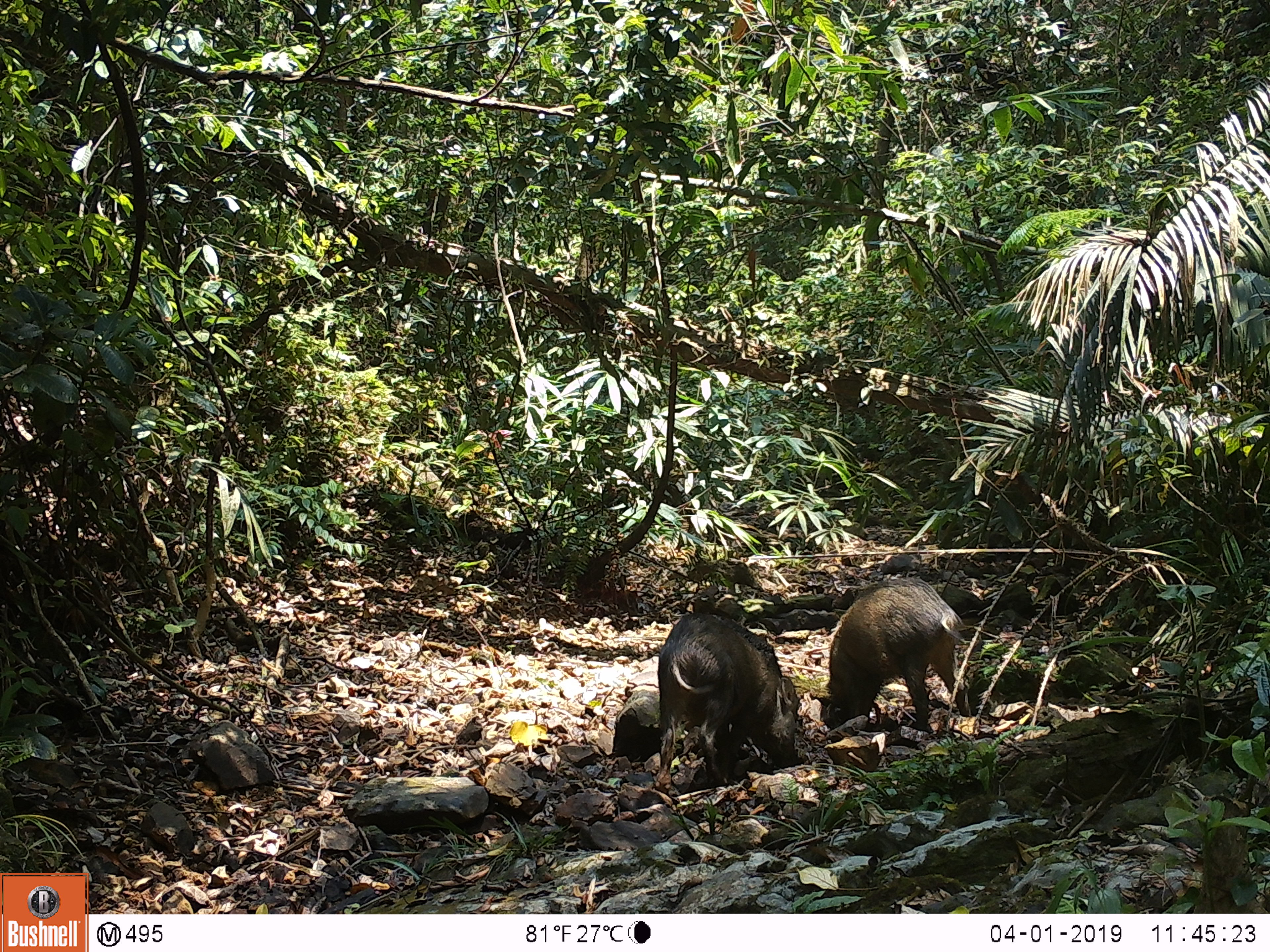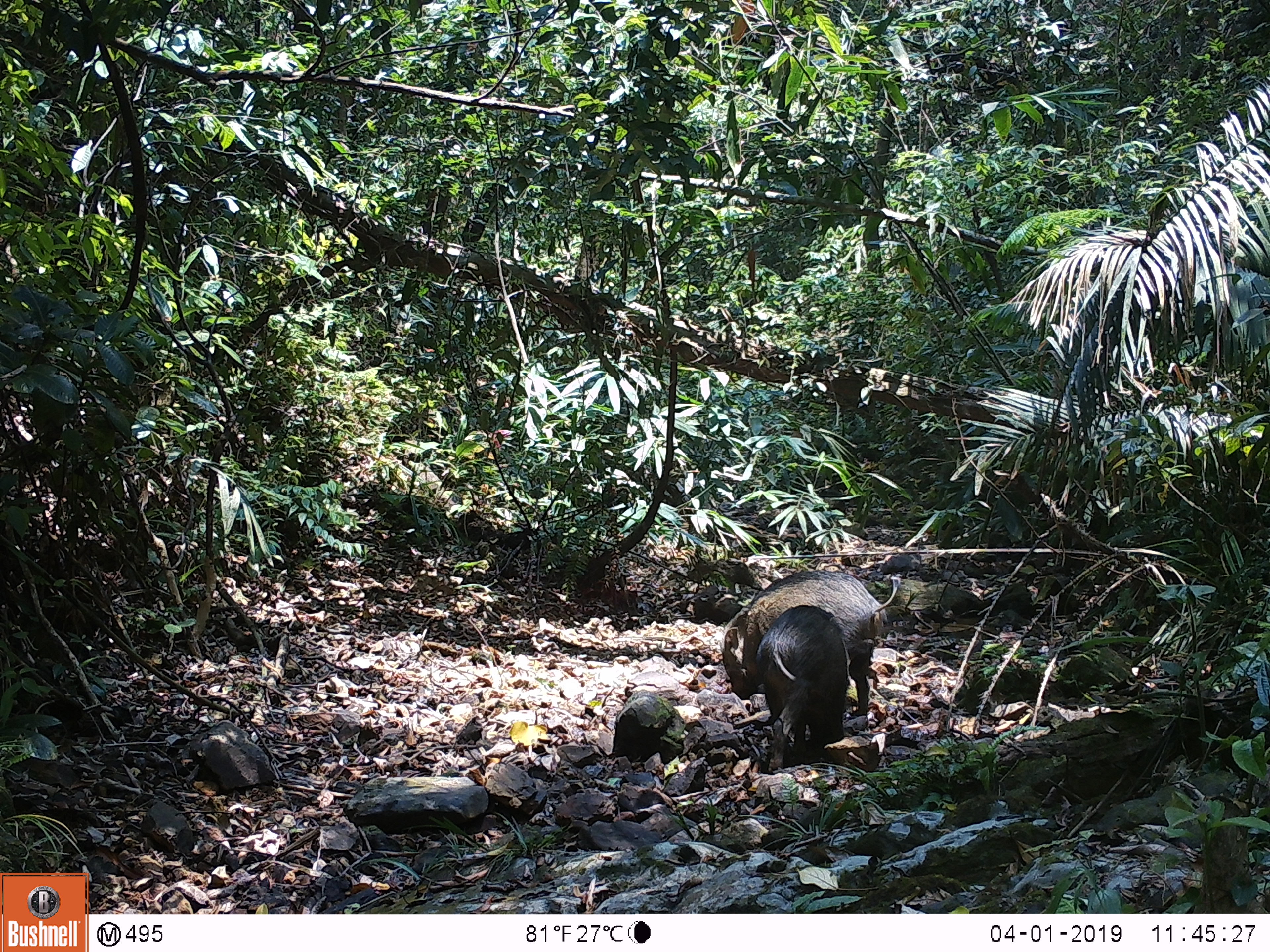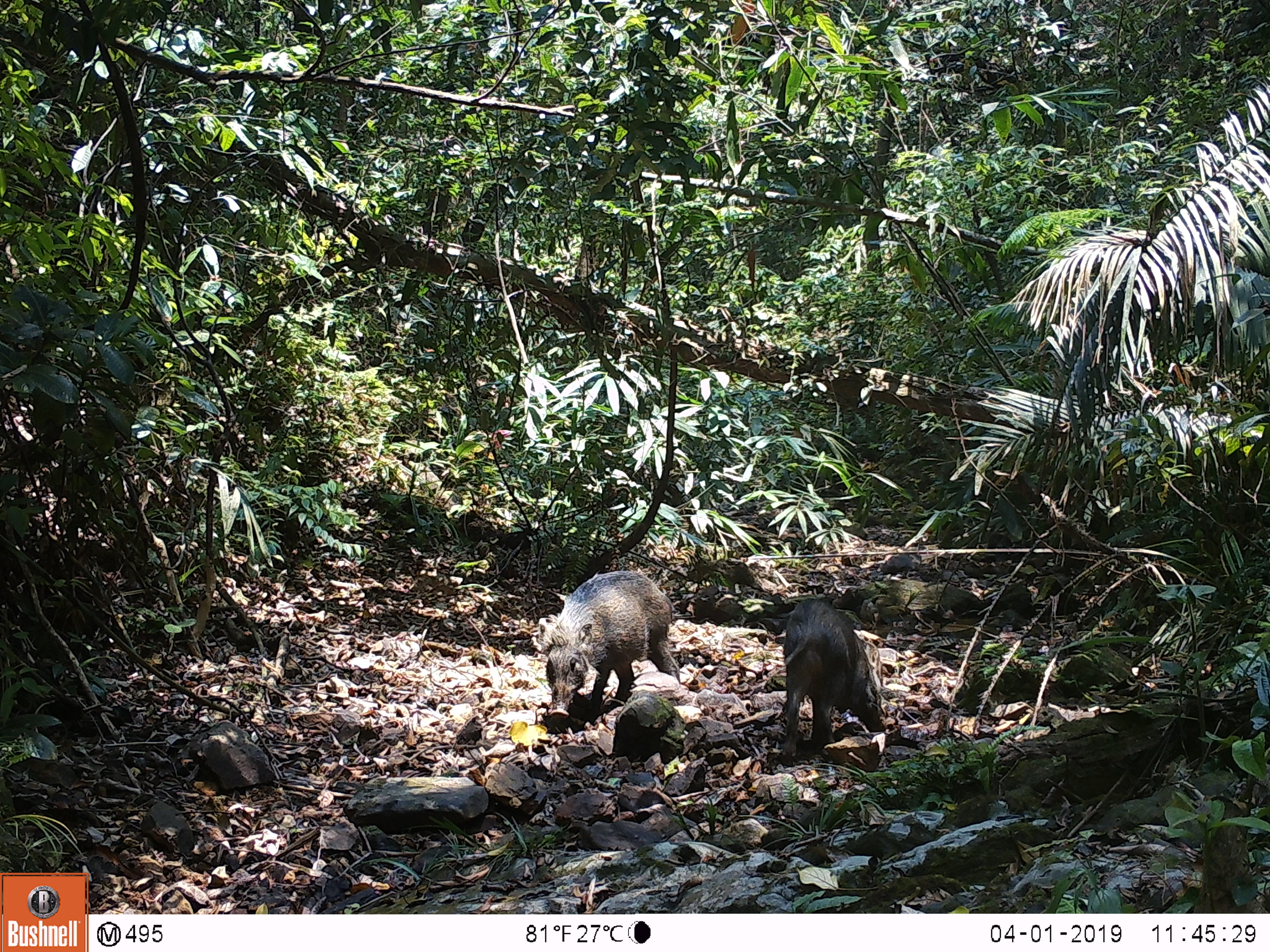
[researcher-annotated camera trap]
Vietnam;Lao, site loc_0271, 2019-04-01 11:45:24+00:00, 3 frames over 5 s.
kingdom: Animalia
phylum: Chordata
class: Mammalia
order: Artiodactyla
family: Suidae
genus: Sus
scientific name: Sus scrofa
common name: eurasian wild pig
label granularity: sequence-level